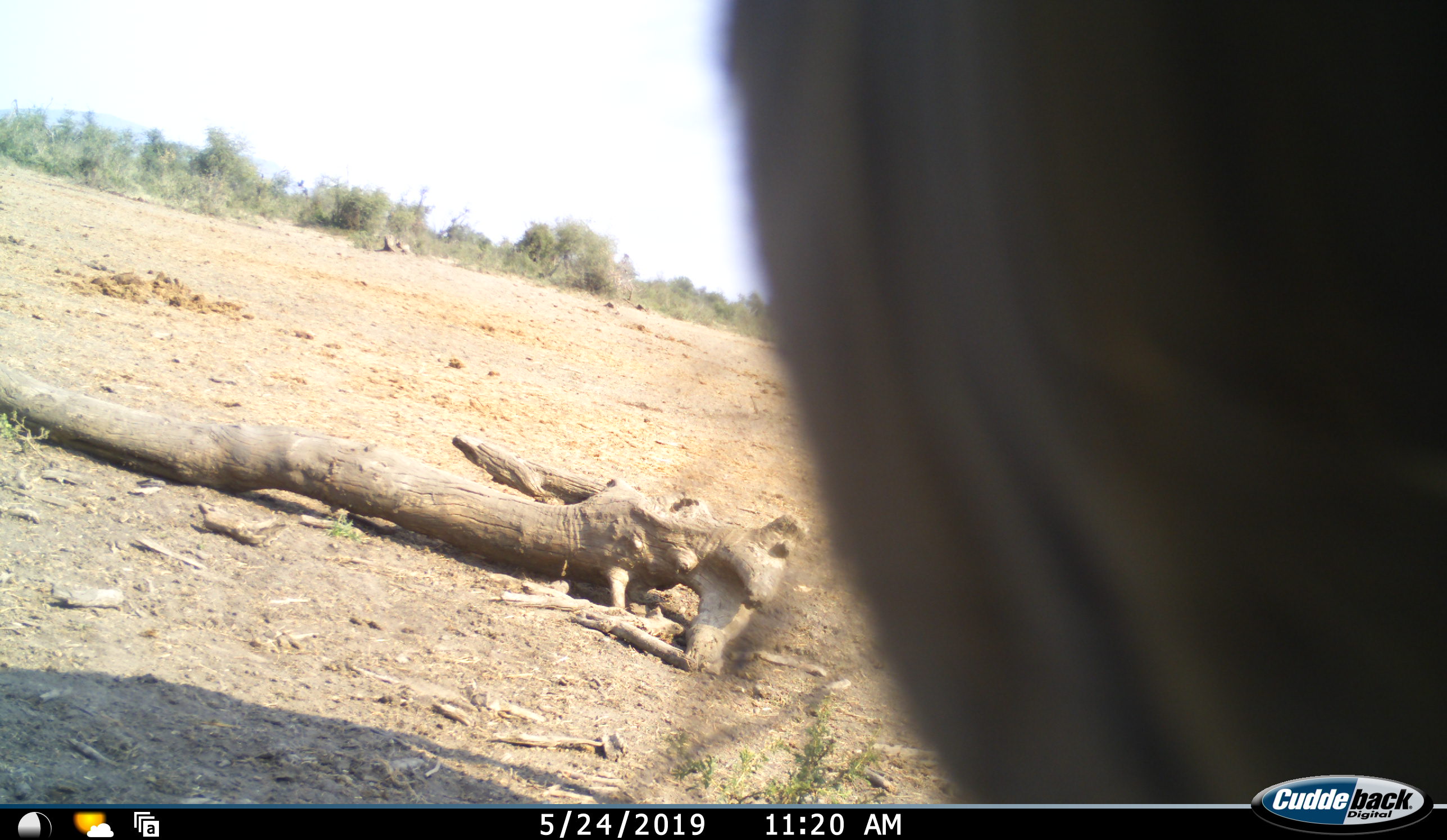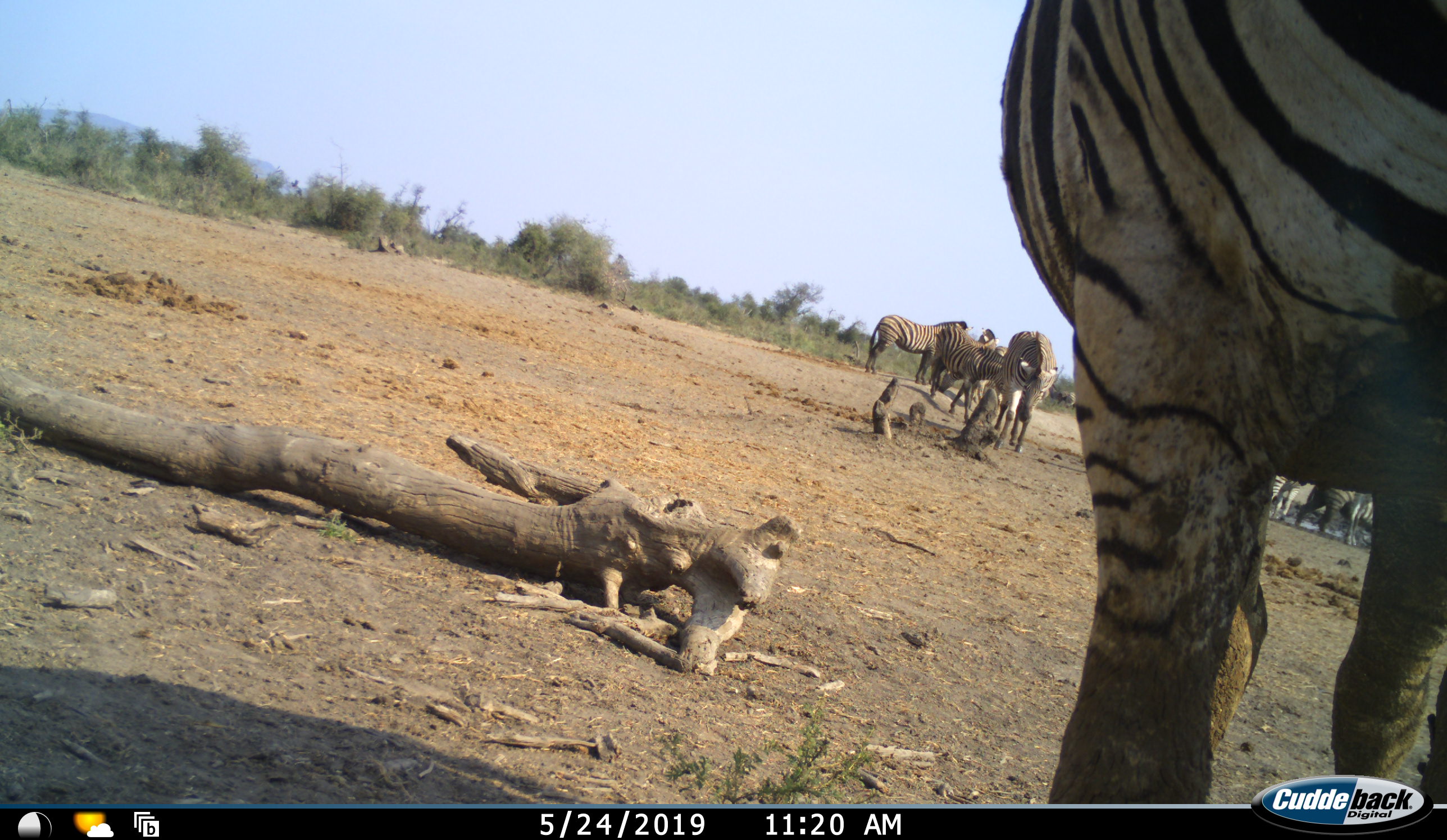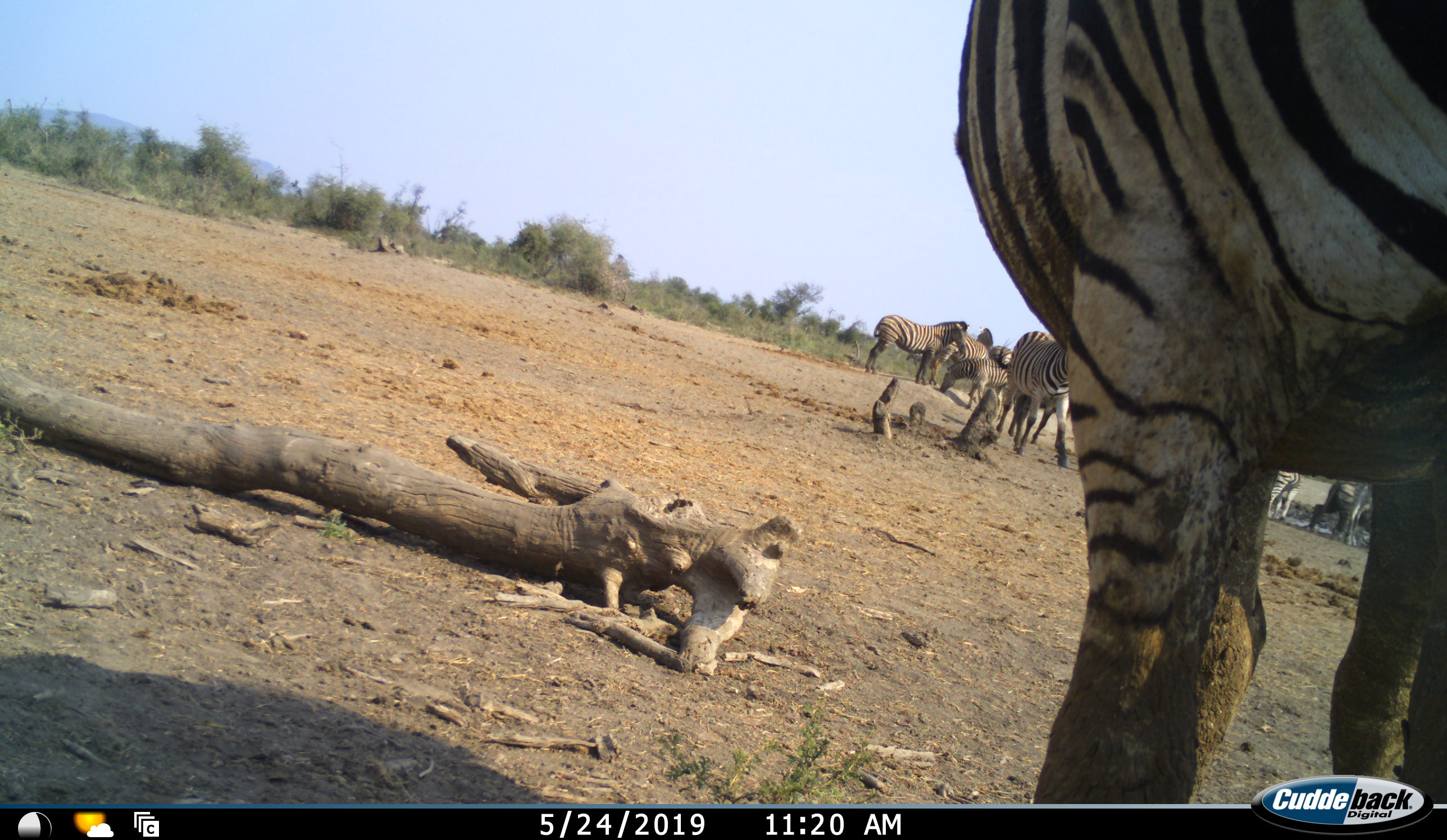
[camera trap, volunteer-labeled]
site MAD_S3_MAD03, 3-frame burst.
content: unidentified animal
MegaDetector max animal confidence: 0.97